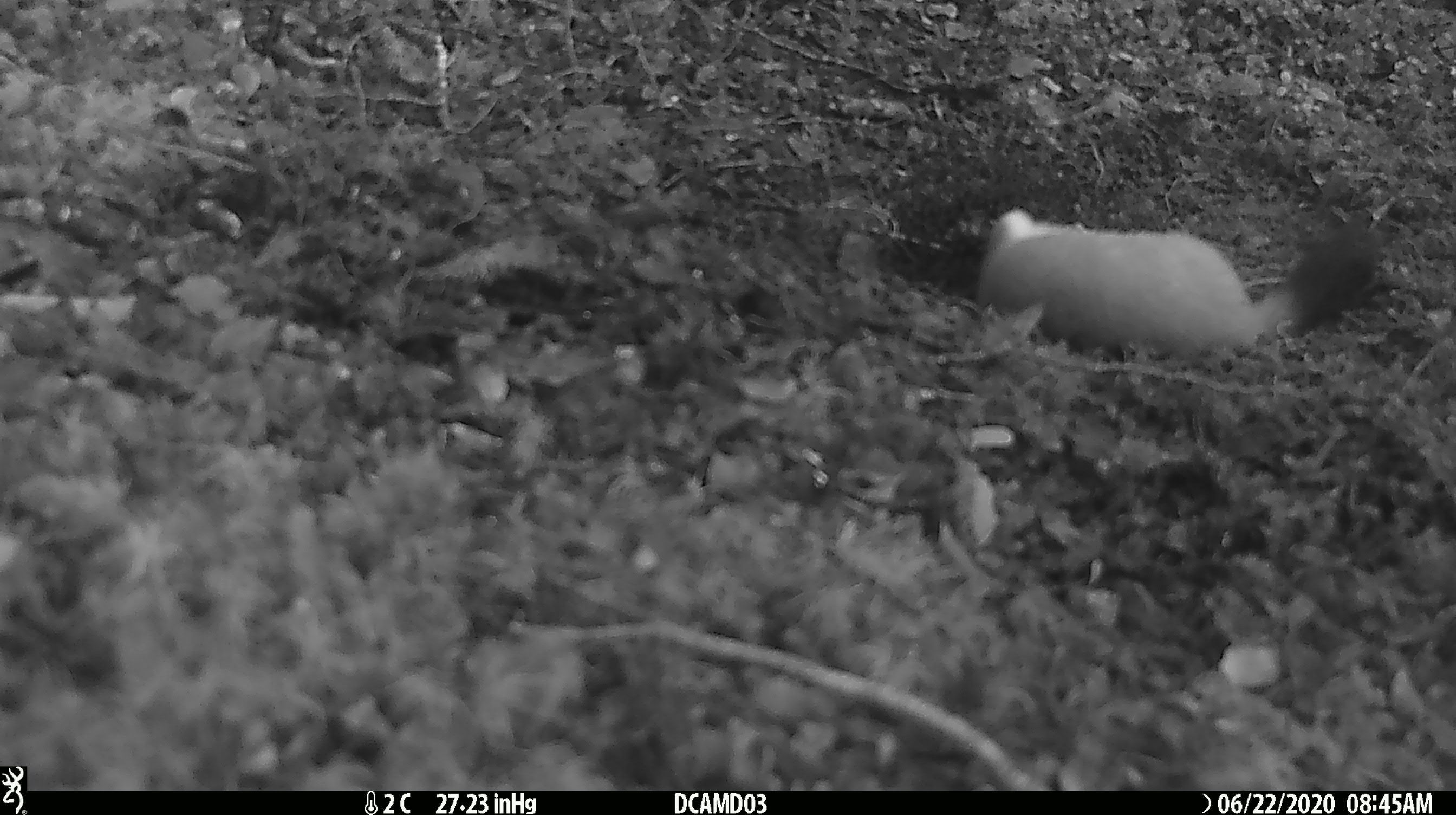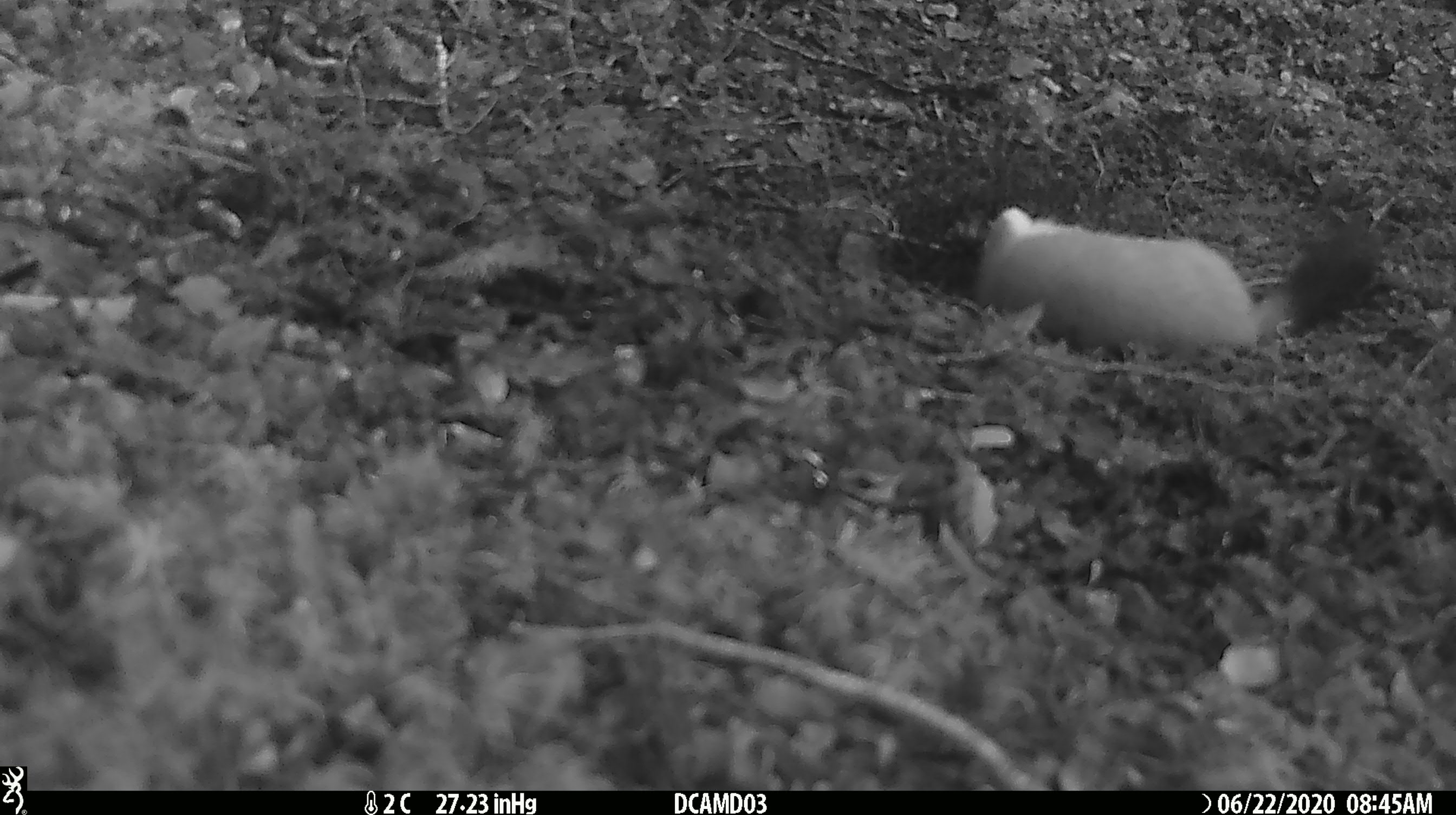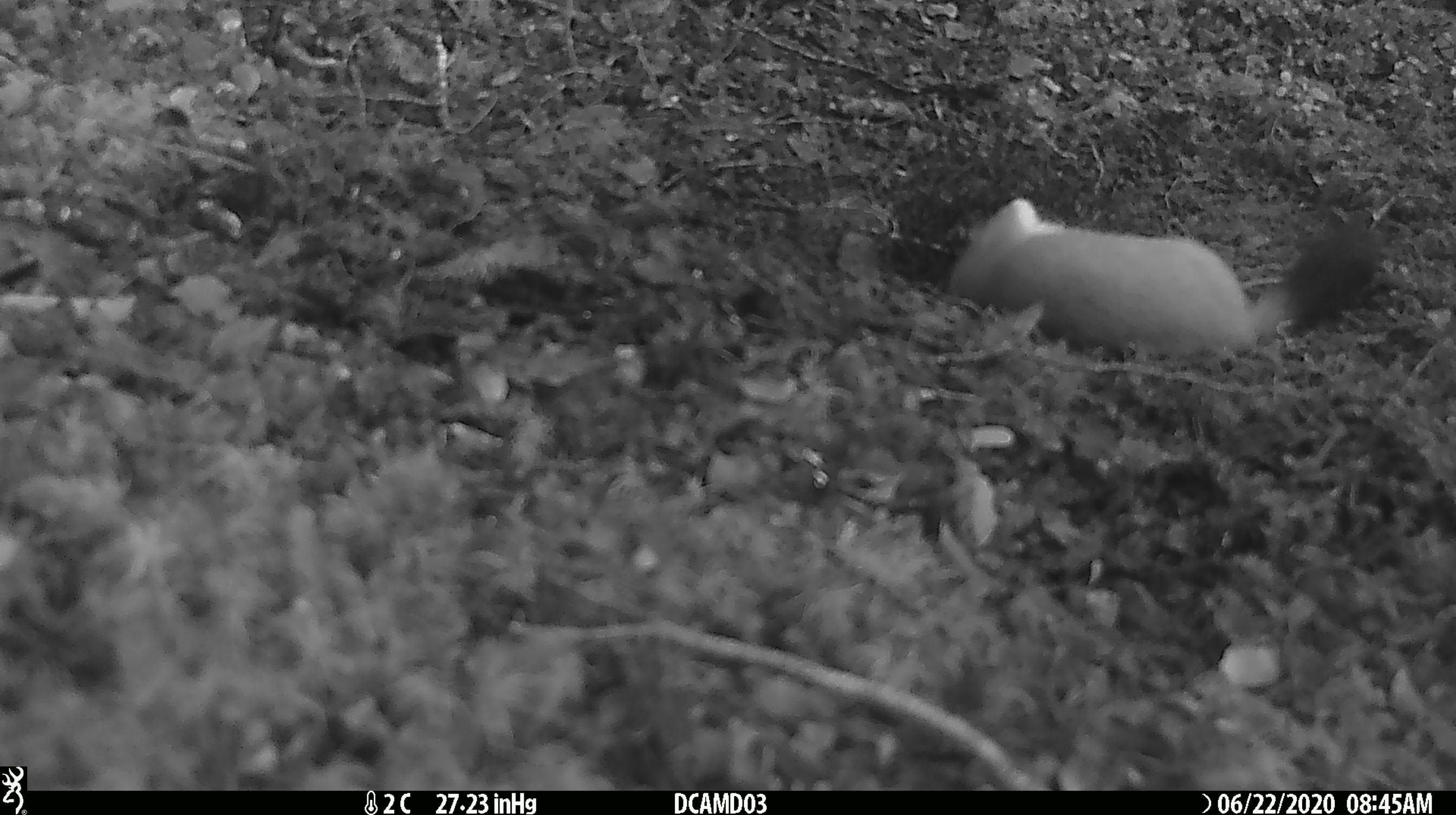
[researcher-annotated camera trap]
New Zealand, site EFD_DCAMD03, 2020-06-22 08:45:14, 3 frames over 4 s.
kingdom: Animalia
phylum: Chordata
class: Mammalia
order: Carnivora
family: Mustelidae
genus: Mustela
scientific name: Mustela erminea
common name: stoat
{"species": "stoat (Mustela erminea)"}